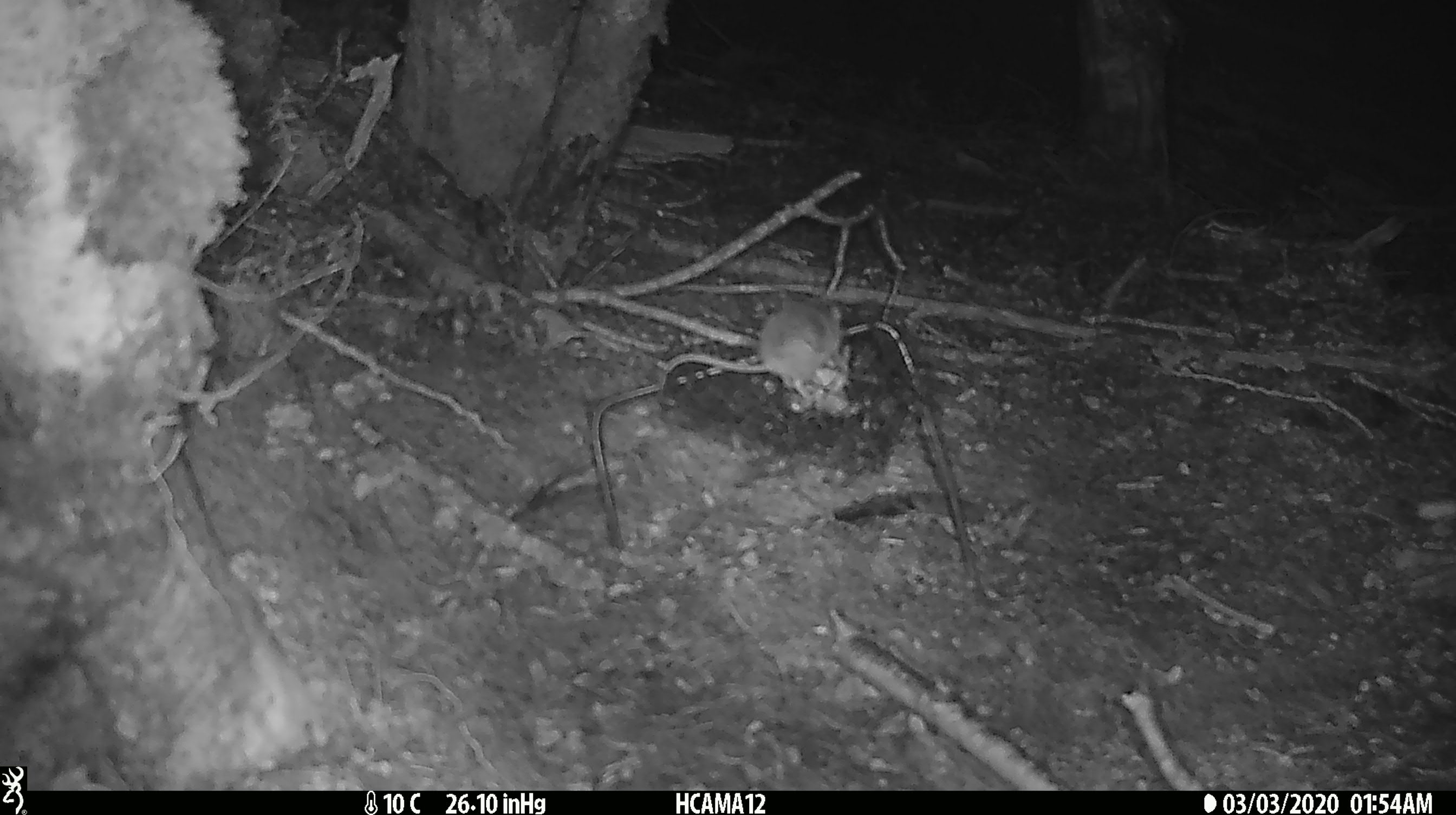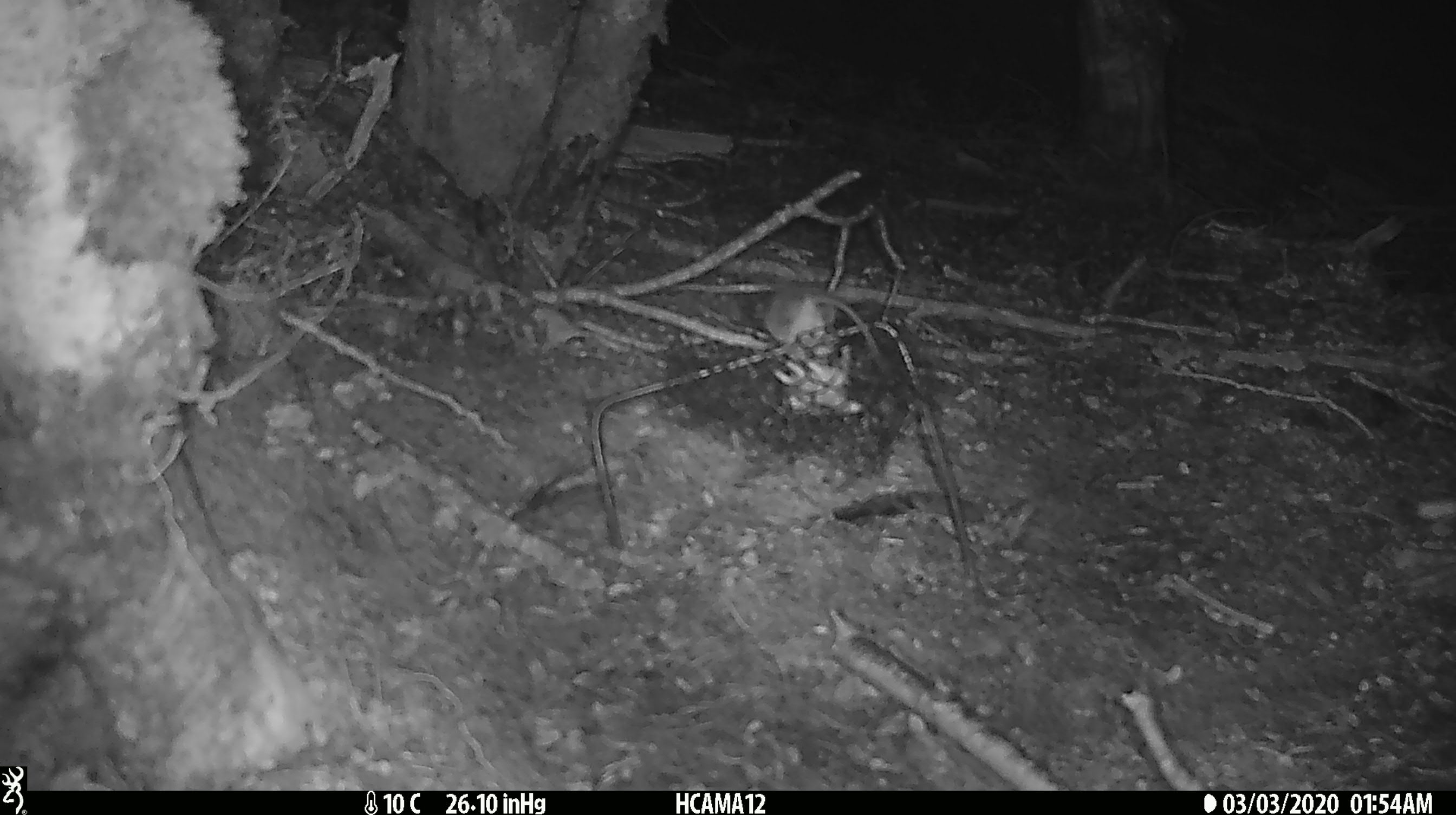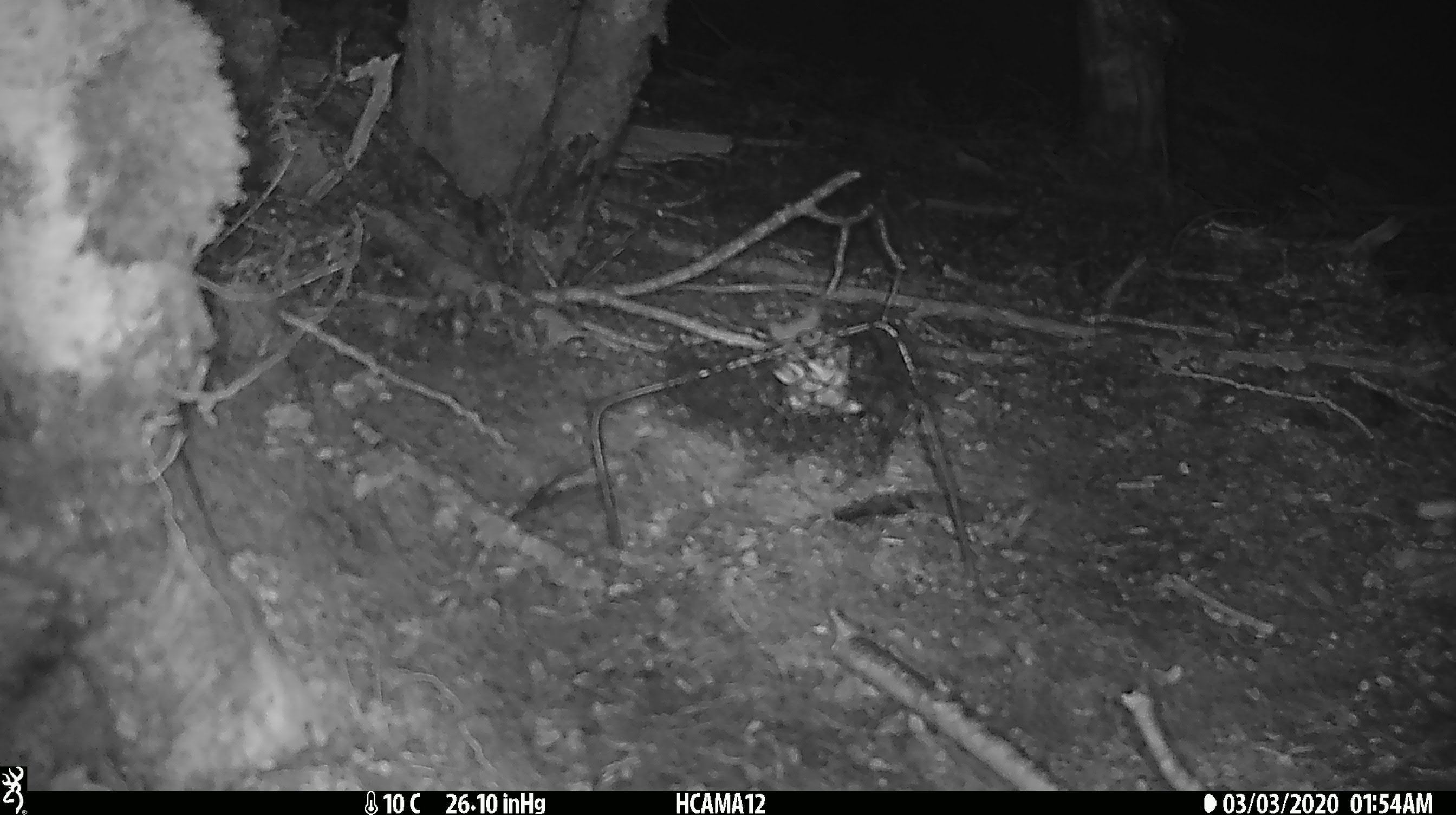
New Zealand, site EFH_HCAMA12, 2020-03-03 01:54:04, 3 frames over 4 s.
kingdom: Animalia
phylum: Chordata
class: Mammalia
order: Rodentia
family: Muridae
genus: Mus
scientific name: Mus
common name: mouse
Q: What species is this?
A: Mouse (Mus).